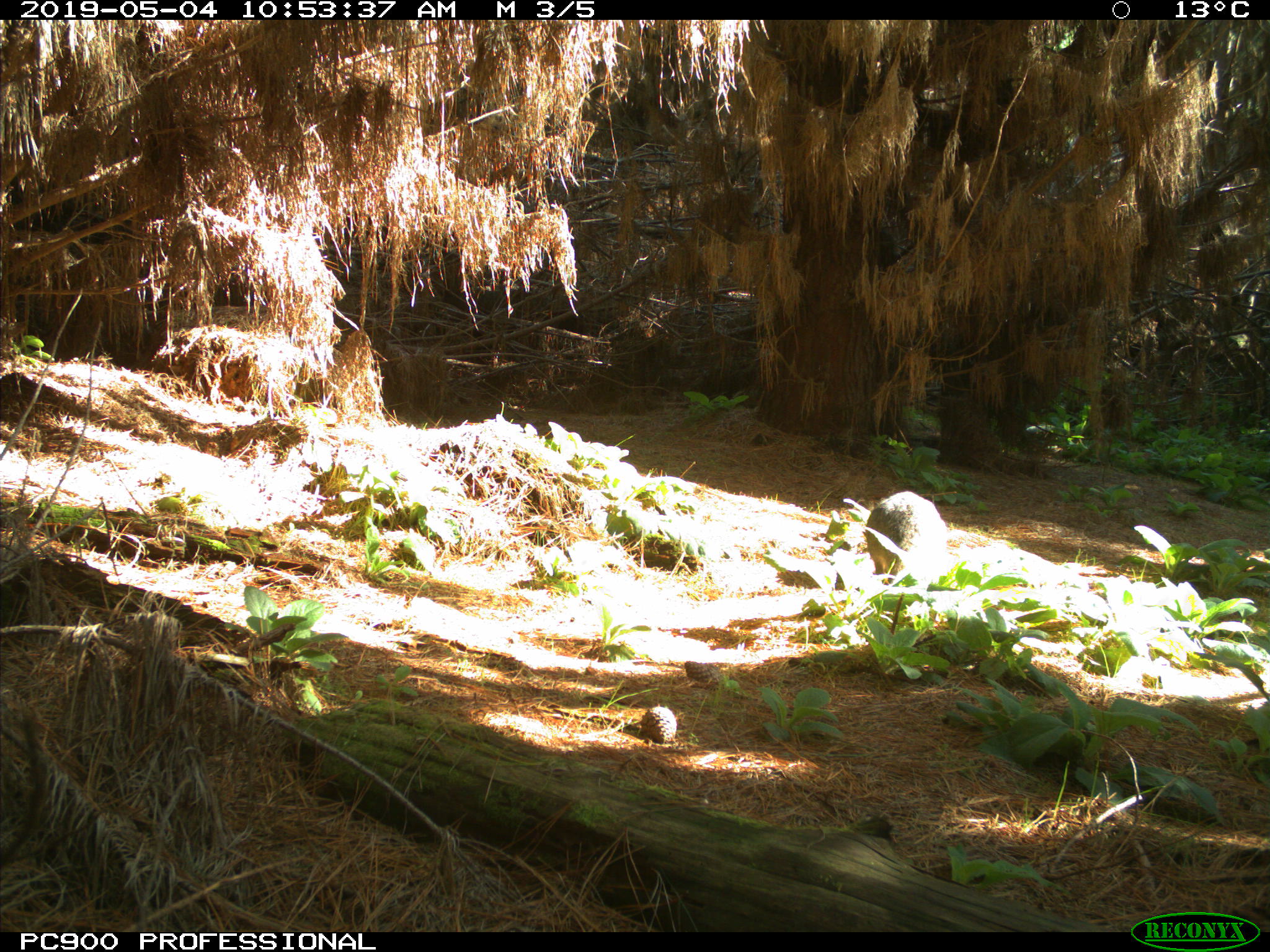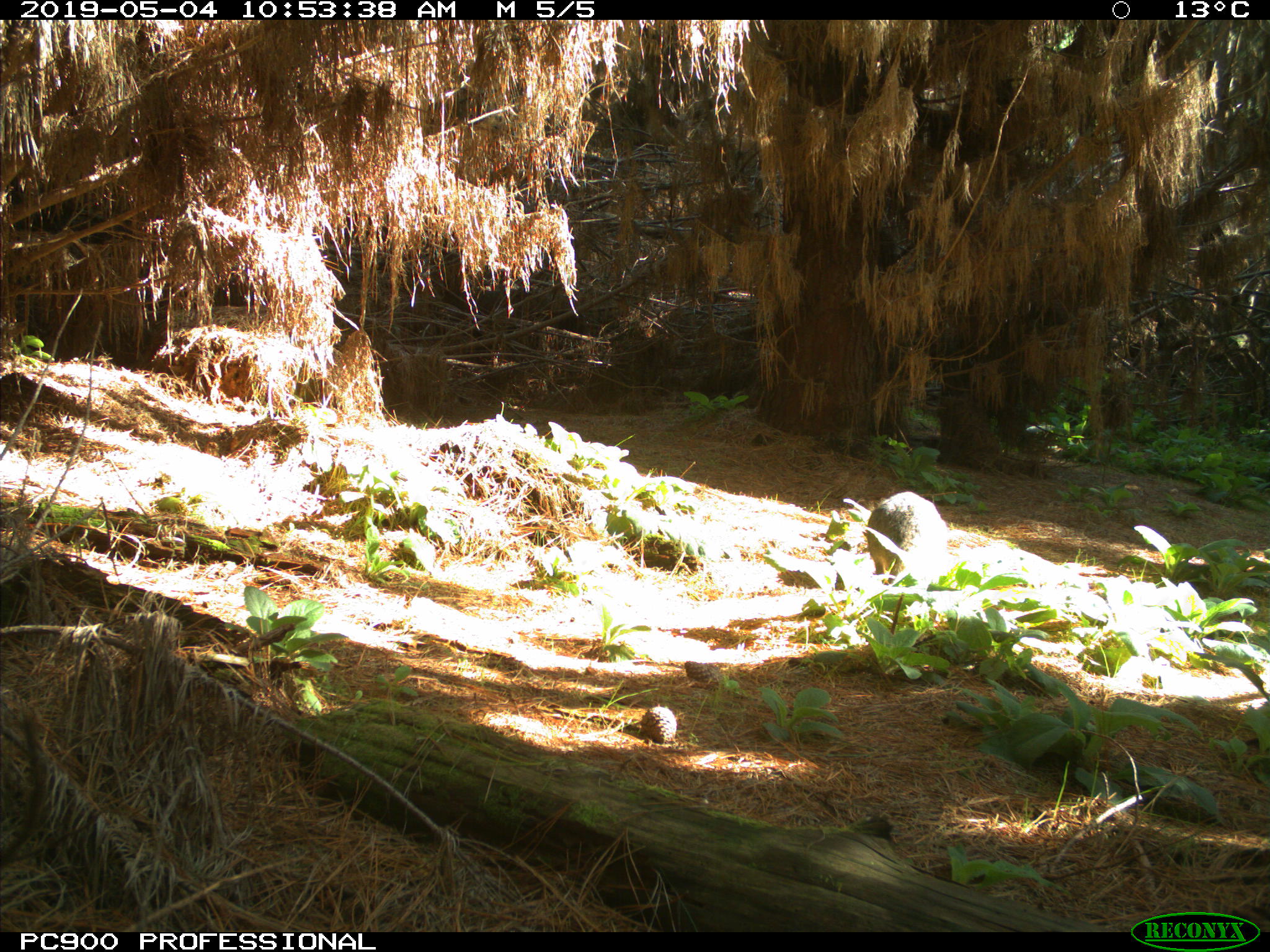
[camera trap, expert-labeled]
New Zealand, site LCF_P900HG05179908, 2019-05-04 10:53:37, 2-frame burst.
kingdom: Animalia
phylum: Chordata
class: Mammalia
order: Diprotodontia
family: Macropodidae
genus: Notamacropus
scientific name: Notamacropus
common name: wallaby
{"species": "wallaby (Notamacropus)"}